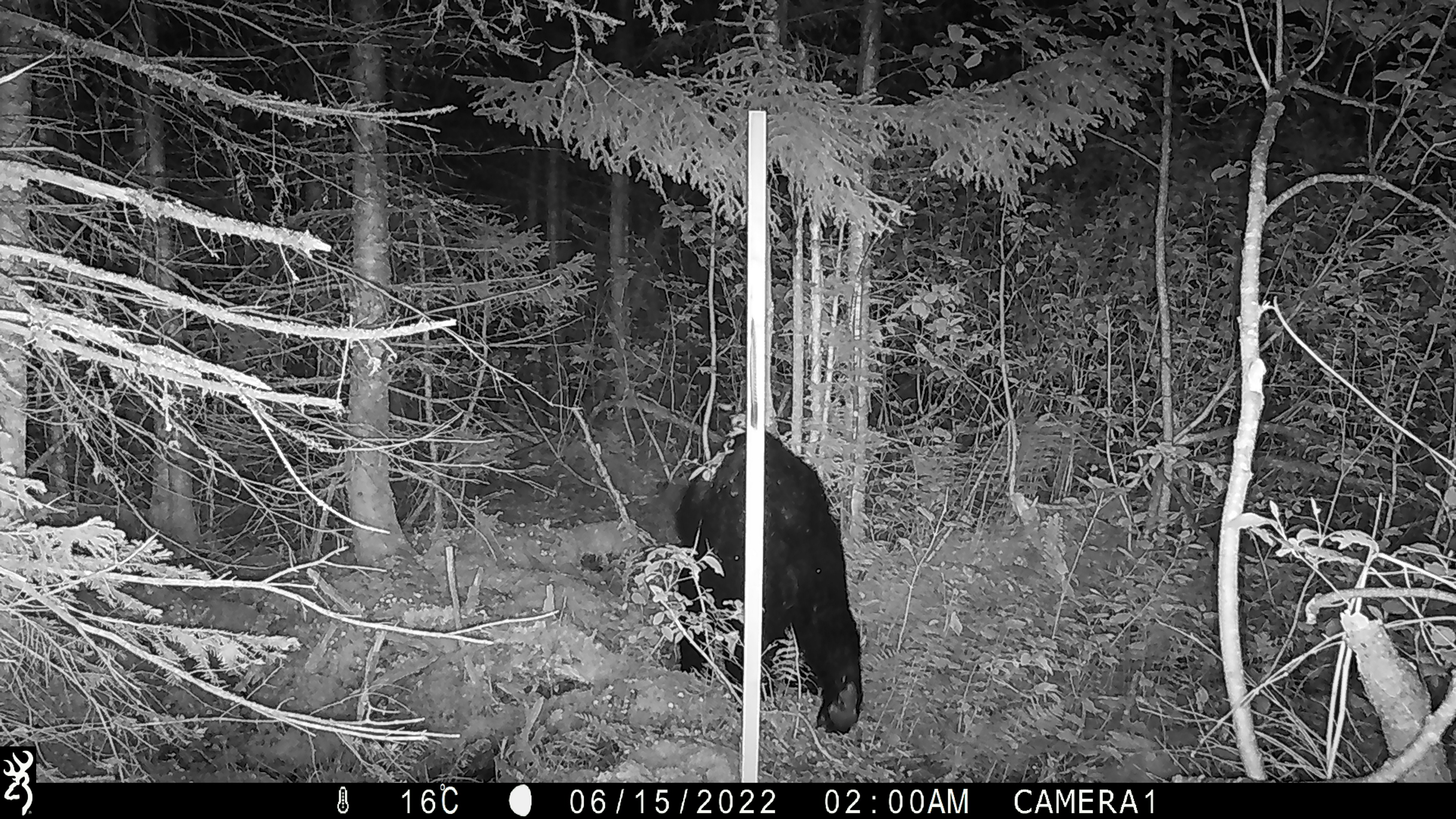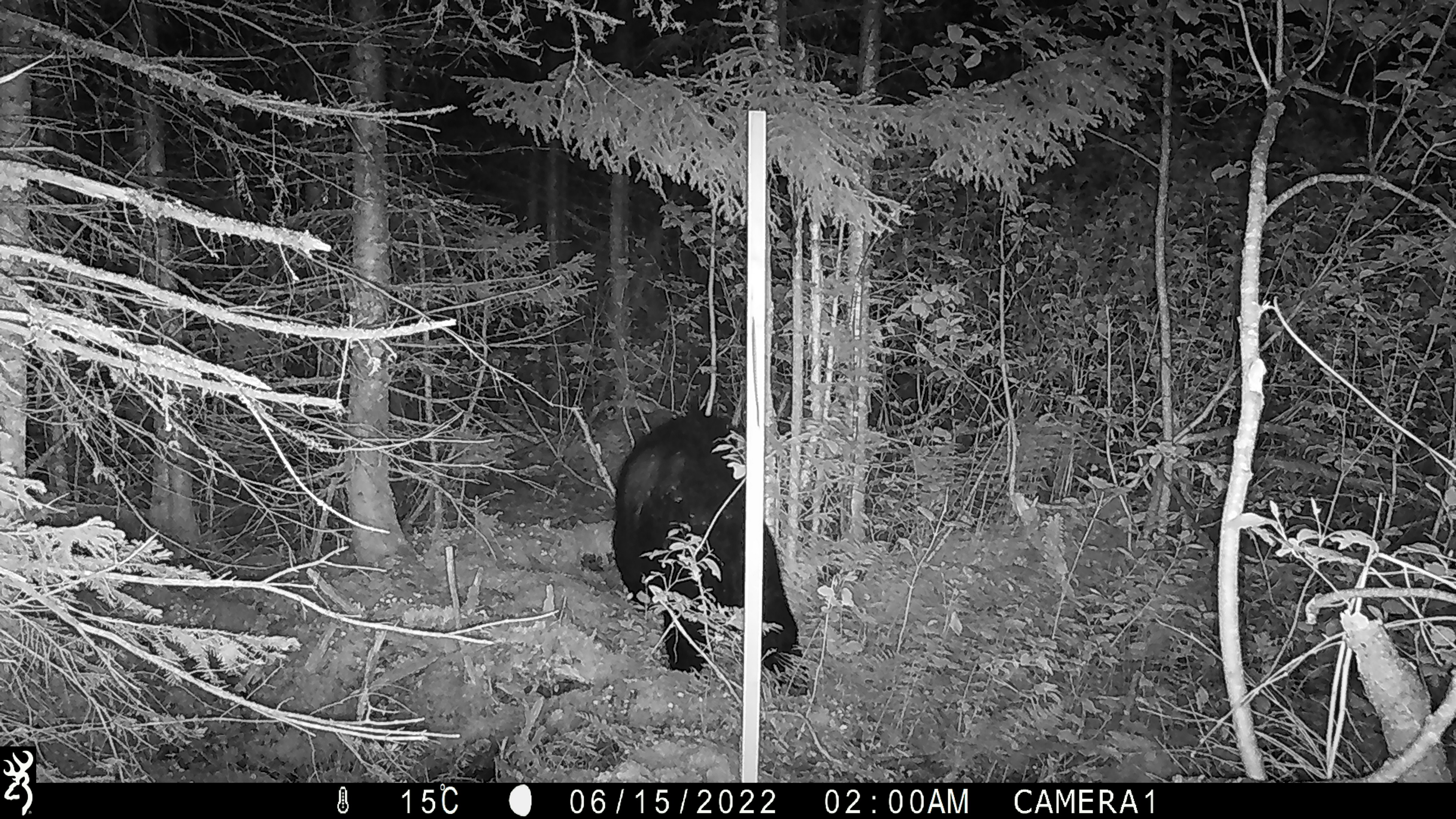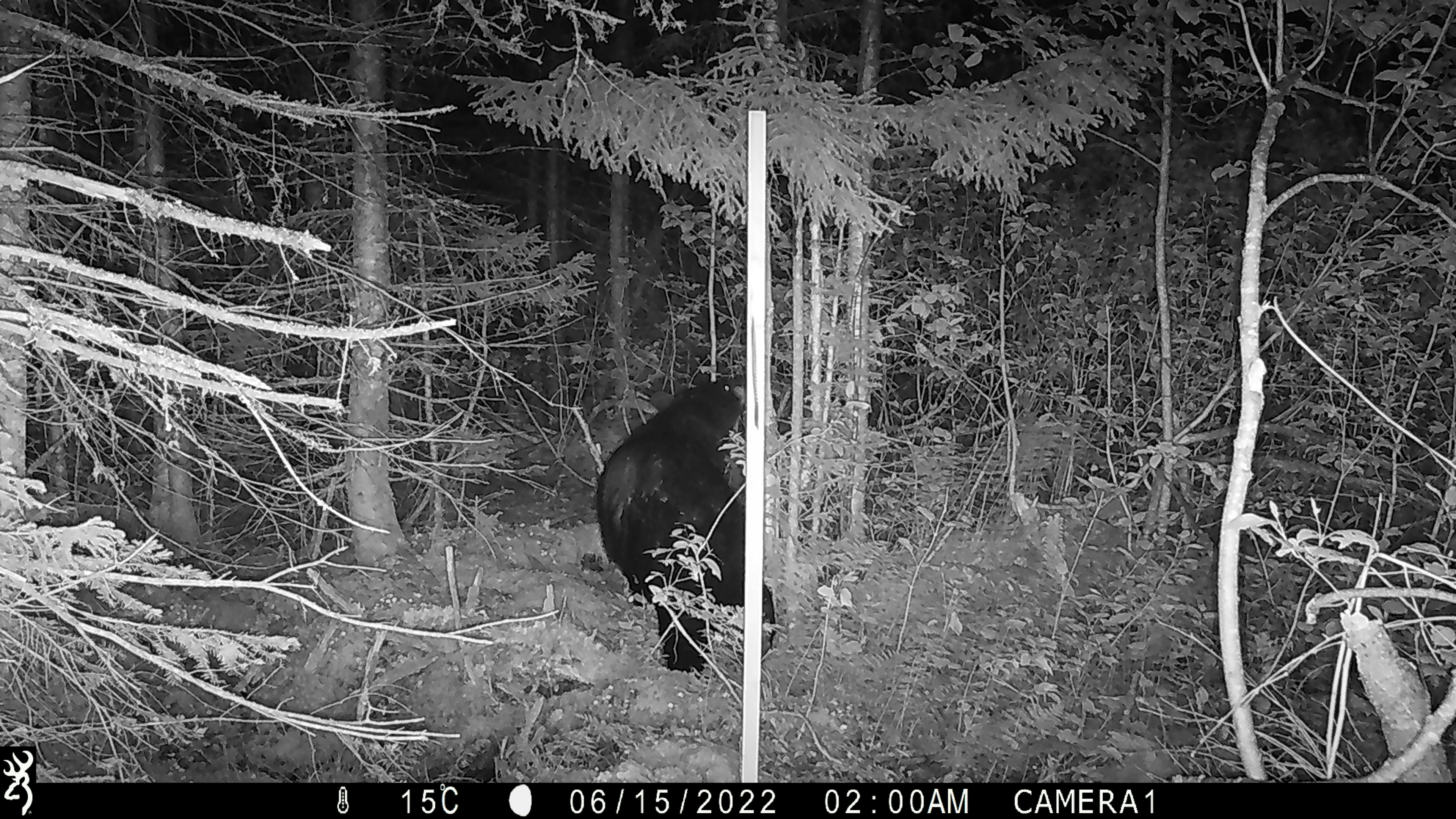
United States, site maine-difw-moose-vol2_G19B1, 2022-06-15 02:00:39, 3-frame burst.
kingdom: Animalia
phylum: Chordata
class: Mammalia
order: Carnivora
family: Ursidae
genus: Ursus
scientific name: Ursus americanus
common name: black bear